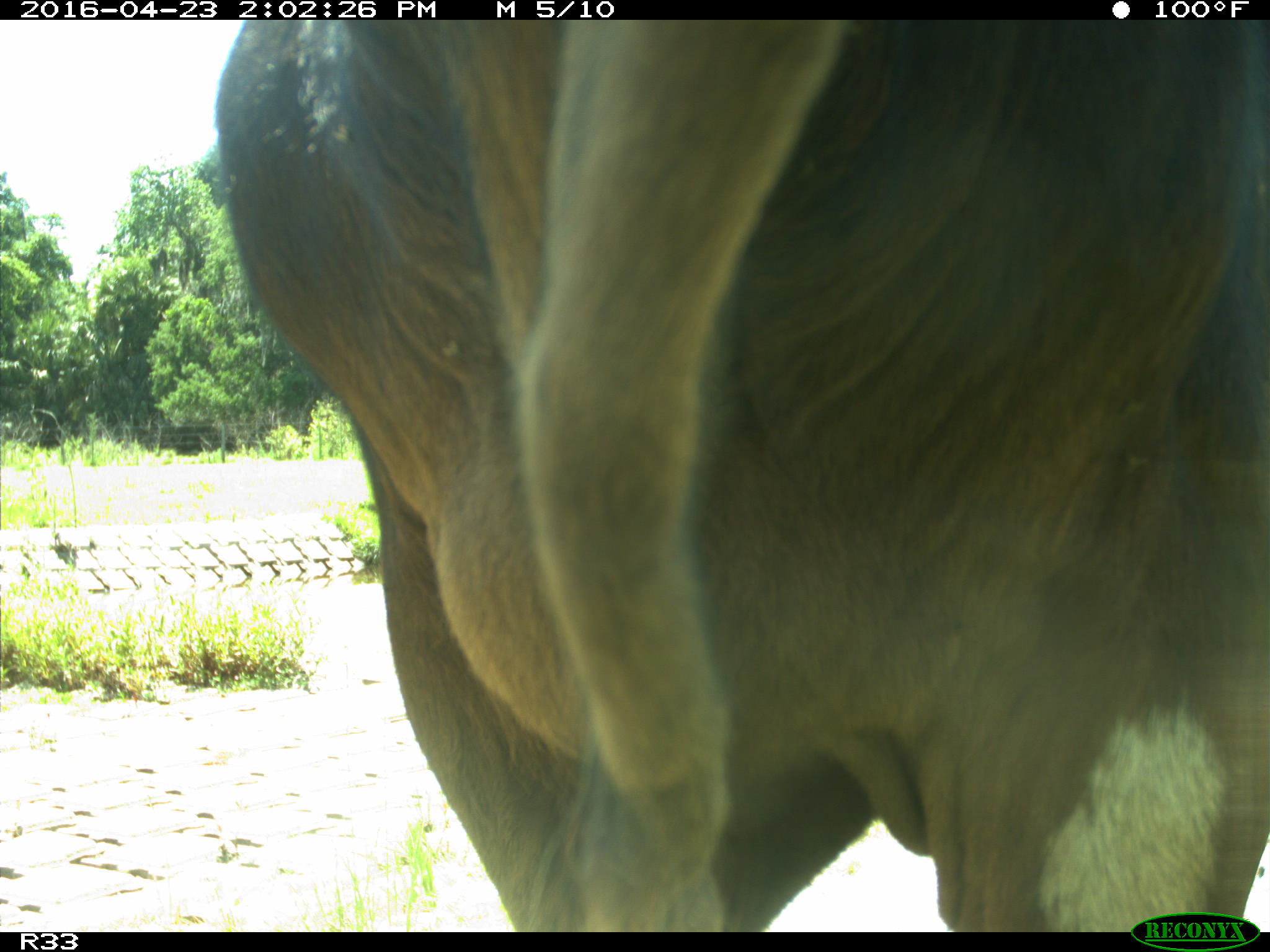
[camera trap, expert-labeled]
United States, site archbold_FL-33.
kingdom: Animalia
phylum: Chordata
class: Mammalia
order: Artiodactyla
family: Bovidae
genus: Bos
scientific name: Bos taurus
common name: domestic cow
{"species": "Bos taurus (domestic cow)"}